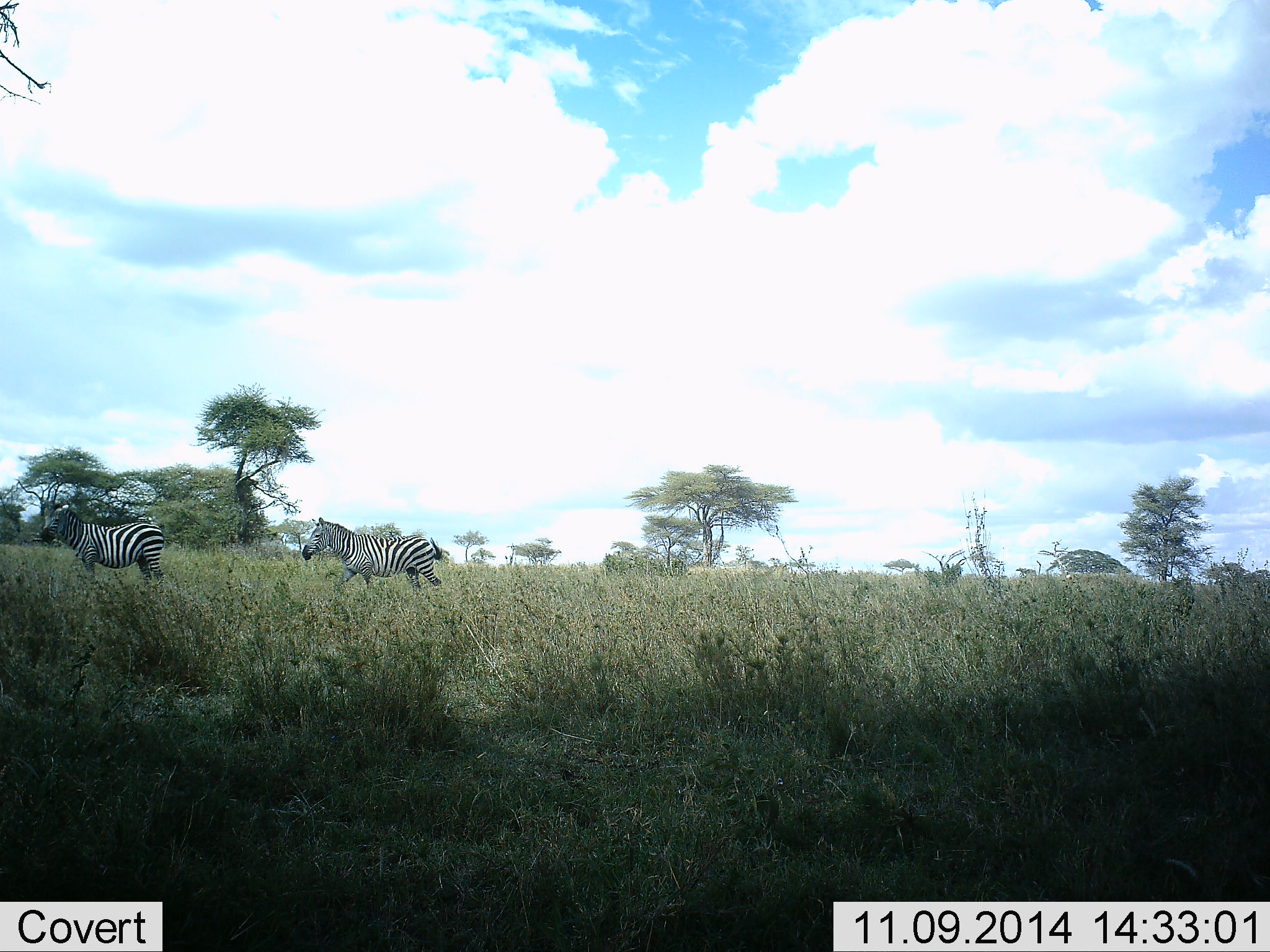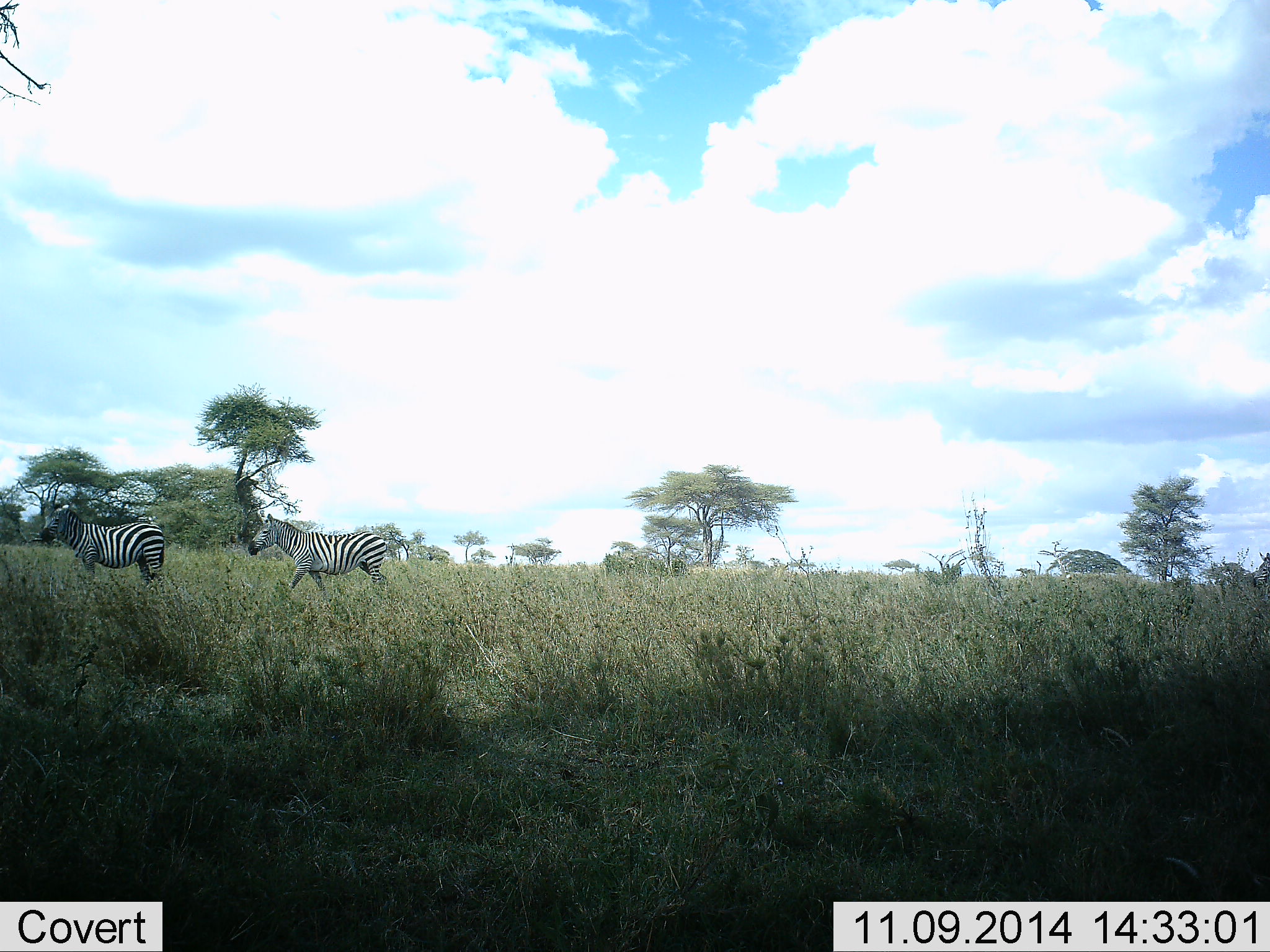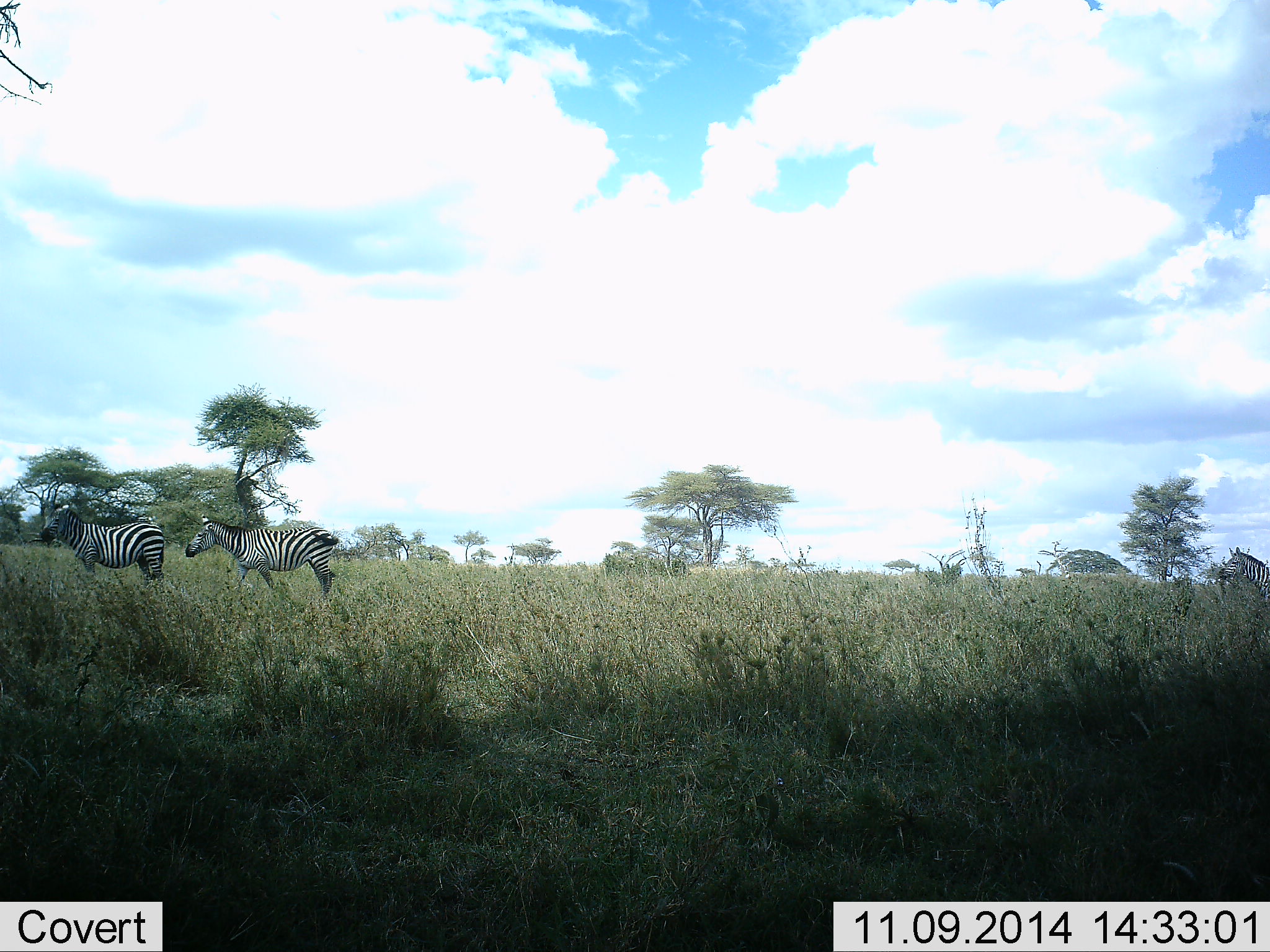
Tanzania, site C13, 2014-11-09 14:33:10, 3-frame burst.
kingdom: Animalia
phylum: Chordata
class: Mammalia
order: Perissodactyla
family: Equidae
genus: Equus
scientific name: Equus quagga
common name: plains zebra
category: zebra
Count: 3.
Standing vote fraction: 60%.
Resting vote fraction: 0%.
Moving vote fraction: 100%.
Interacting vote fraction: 0%.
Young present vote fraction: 0%.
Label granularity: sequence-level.